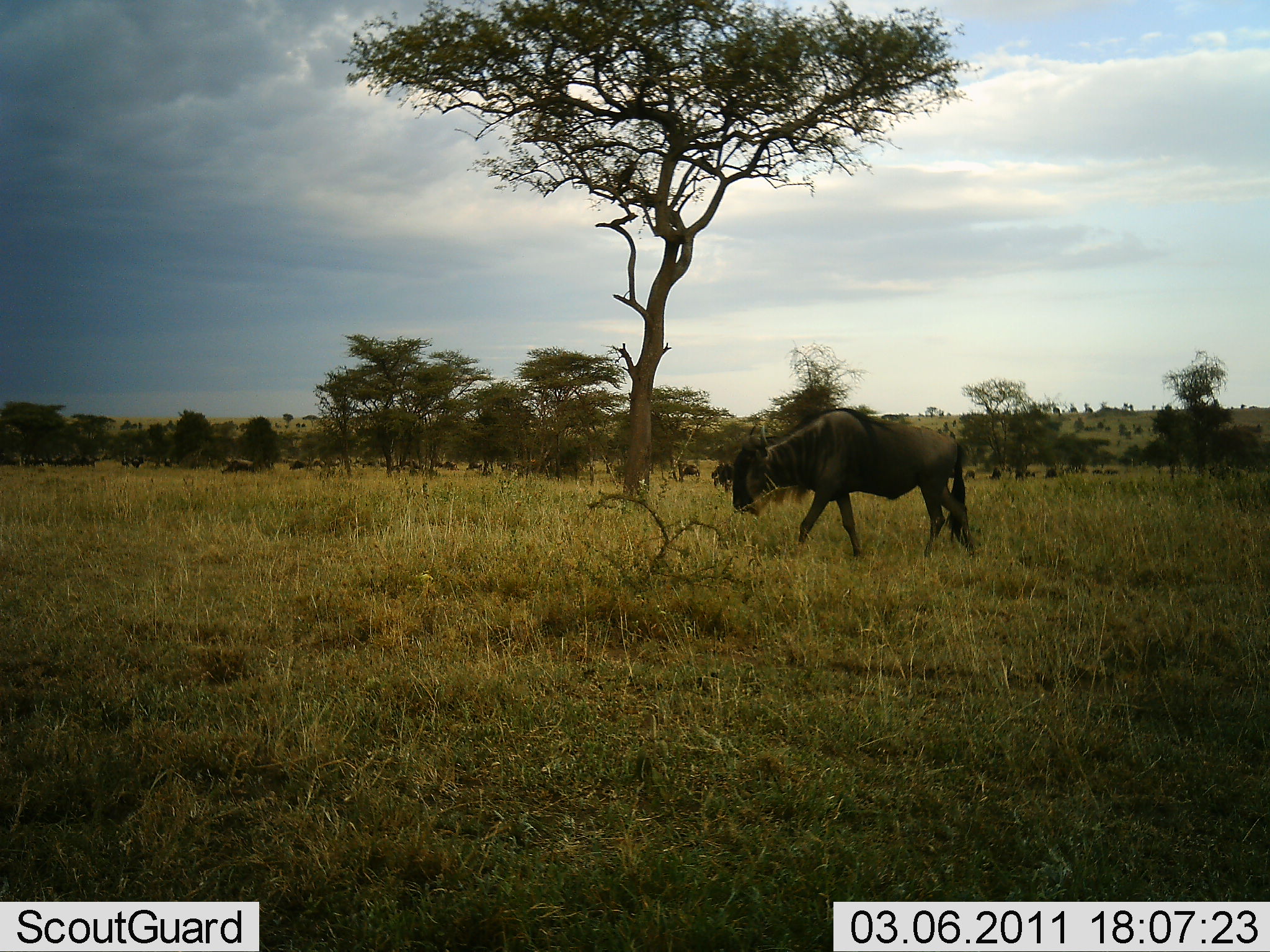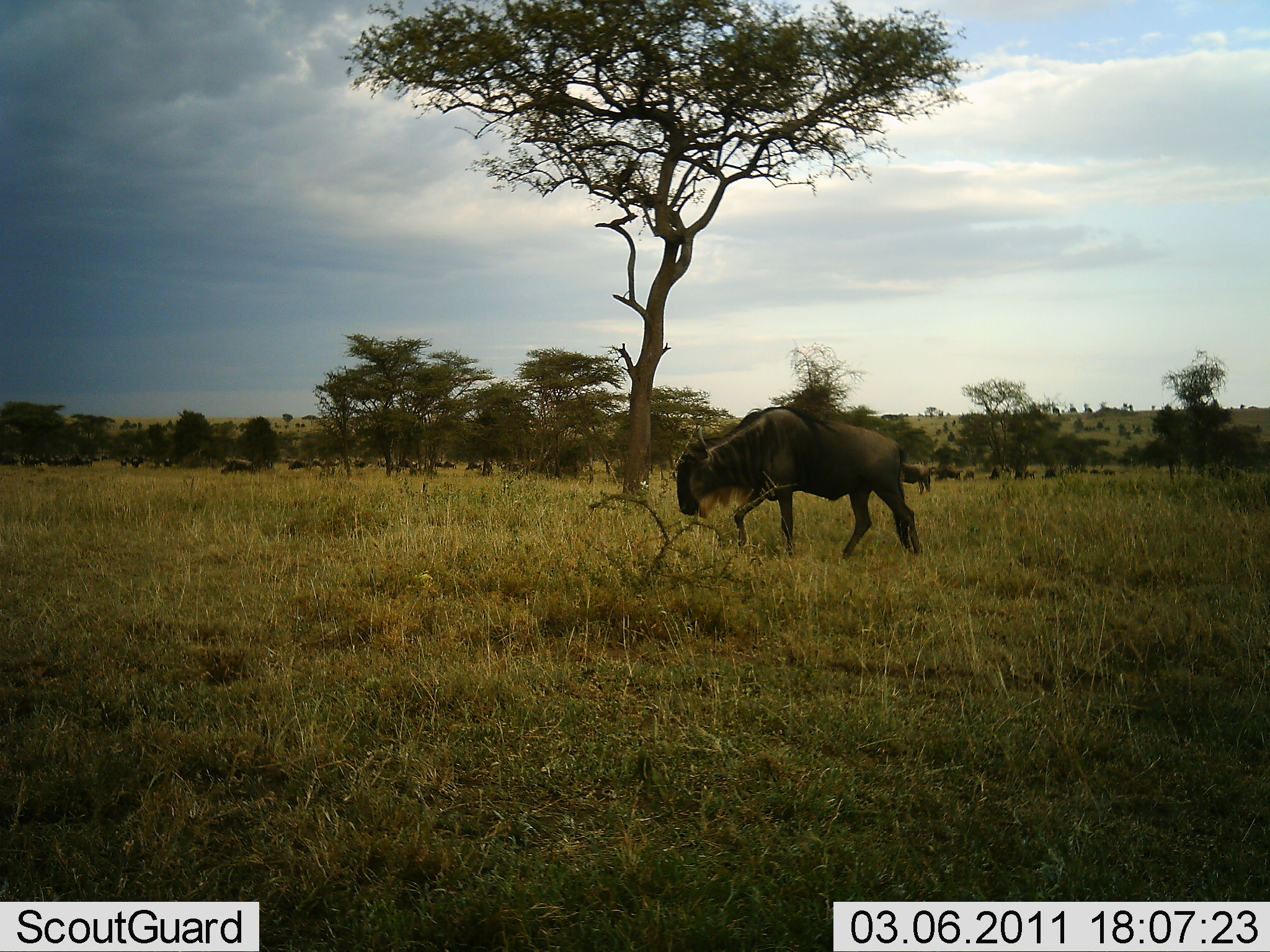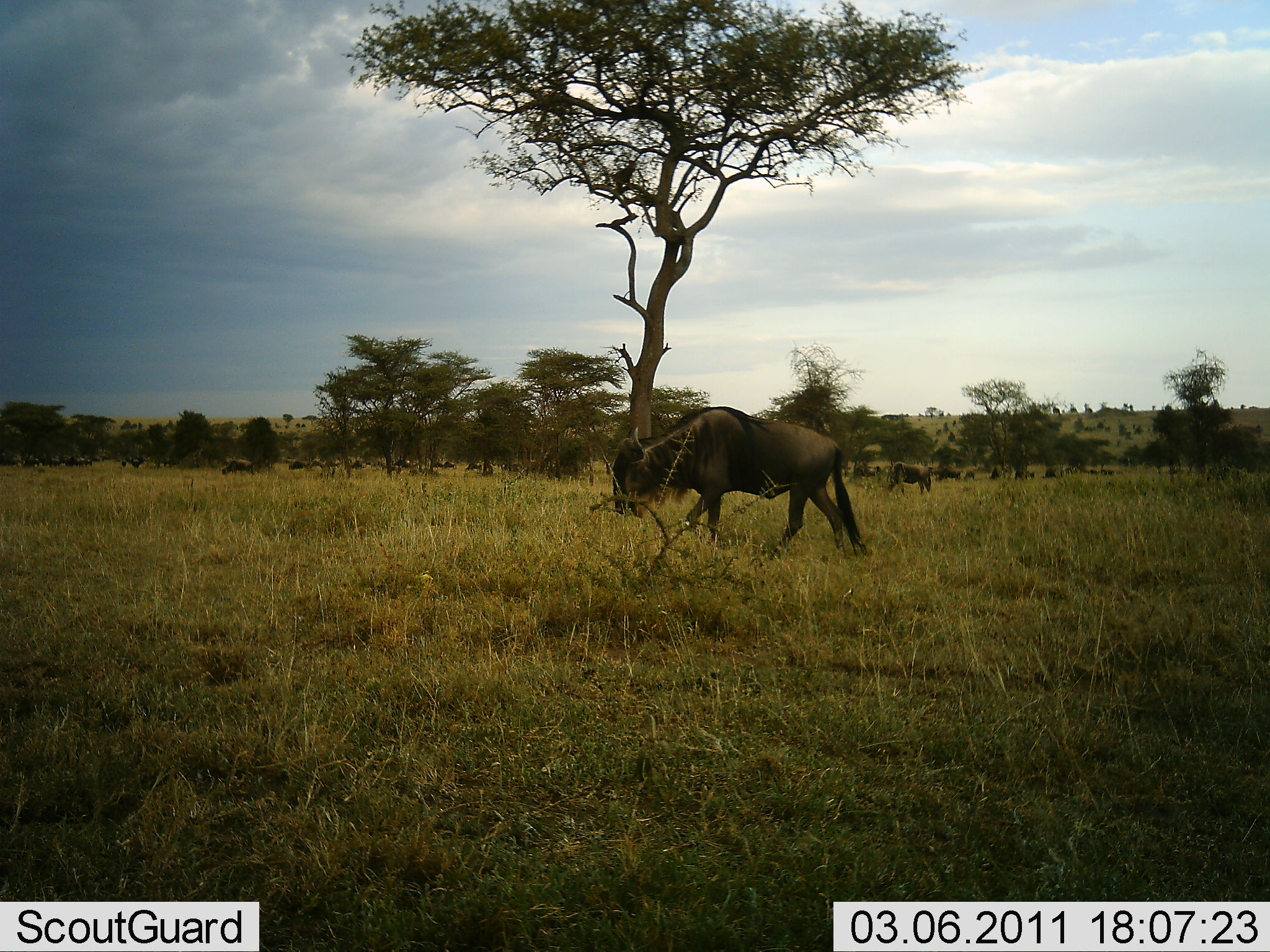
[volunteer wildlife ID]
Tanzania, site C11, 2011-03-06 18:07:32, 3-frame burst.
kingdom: Animalia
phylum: Chordata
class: Mammalia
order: Artiodactyla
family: Bovidae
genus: Connochaetes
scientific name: Connochaetes taurinus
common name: blue wildebeest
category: wildebeest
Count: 11-50.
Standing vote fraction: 40%.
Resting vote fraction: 0%.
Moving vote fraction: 80%.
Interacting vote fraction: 0%.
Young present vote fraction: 0%.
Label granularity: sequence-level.